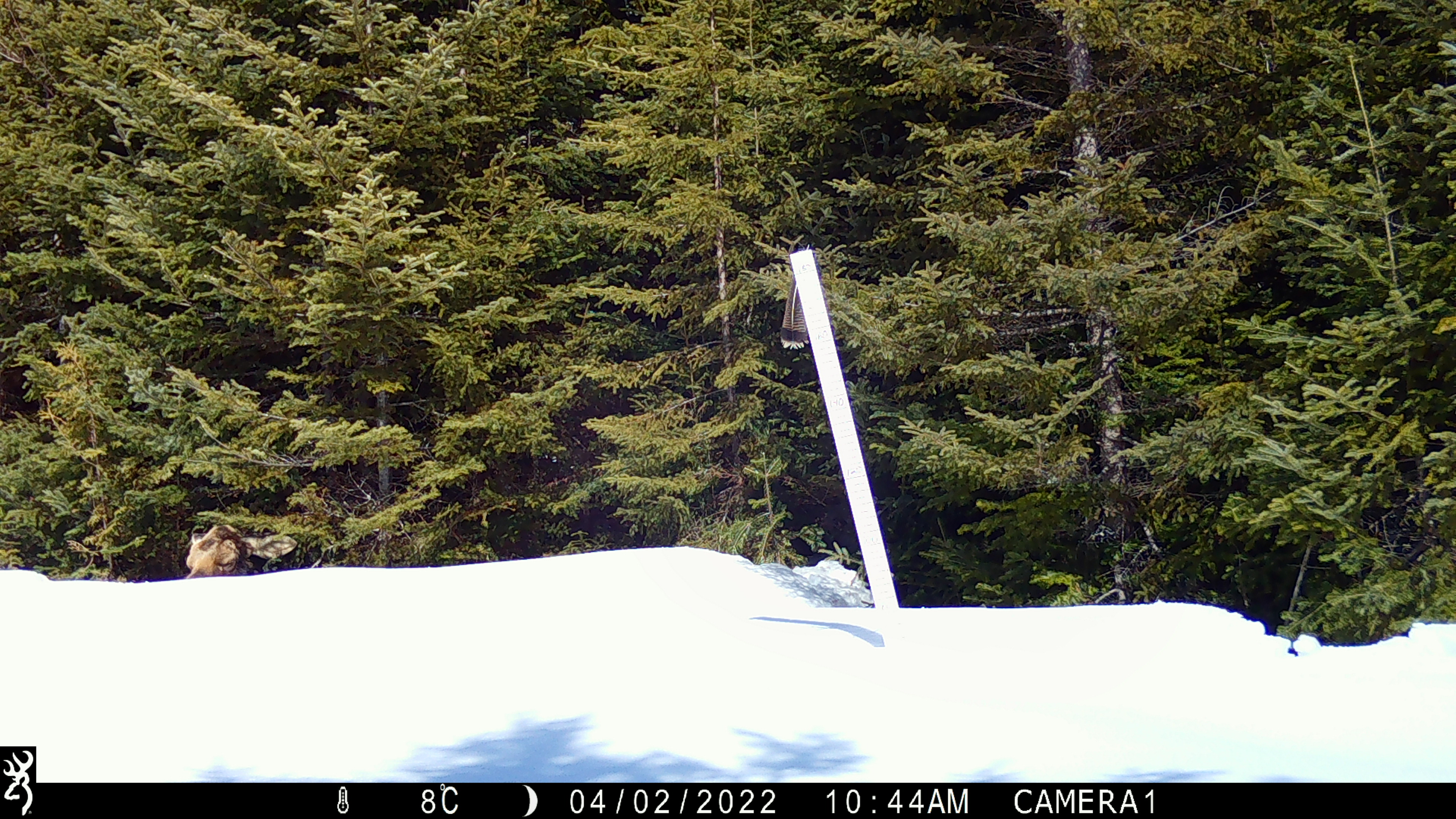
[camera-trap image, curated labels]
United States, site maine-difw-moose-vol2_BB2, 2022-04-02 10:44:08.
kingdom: Animalia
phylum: Chordata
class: Mammalia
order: Artiodactyla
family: Cervidae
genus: Alces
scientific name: Alces alces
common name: moose